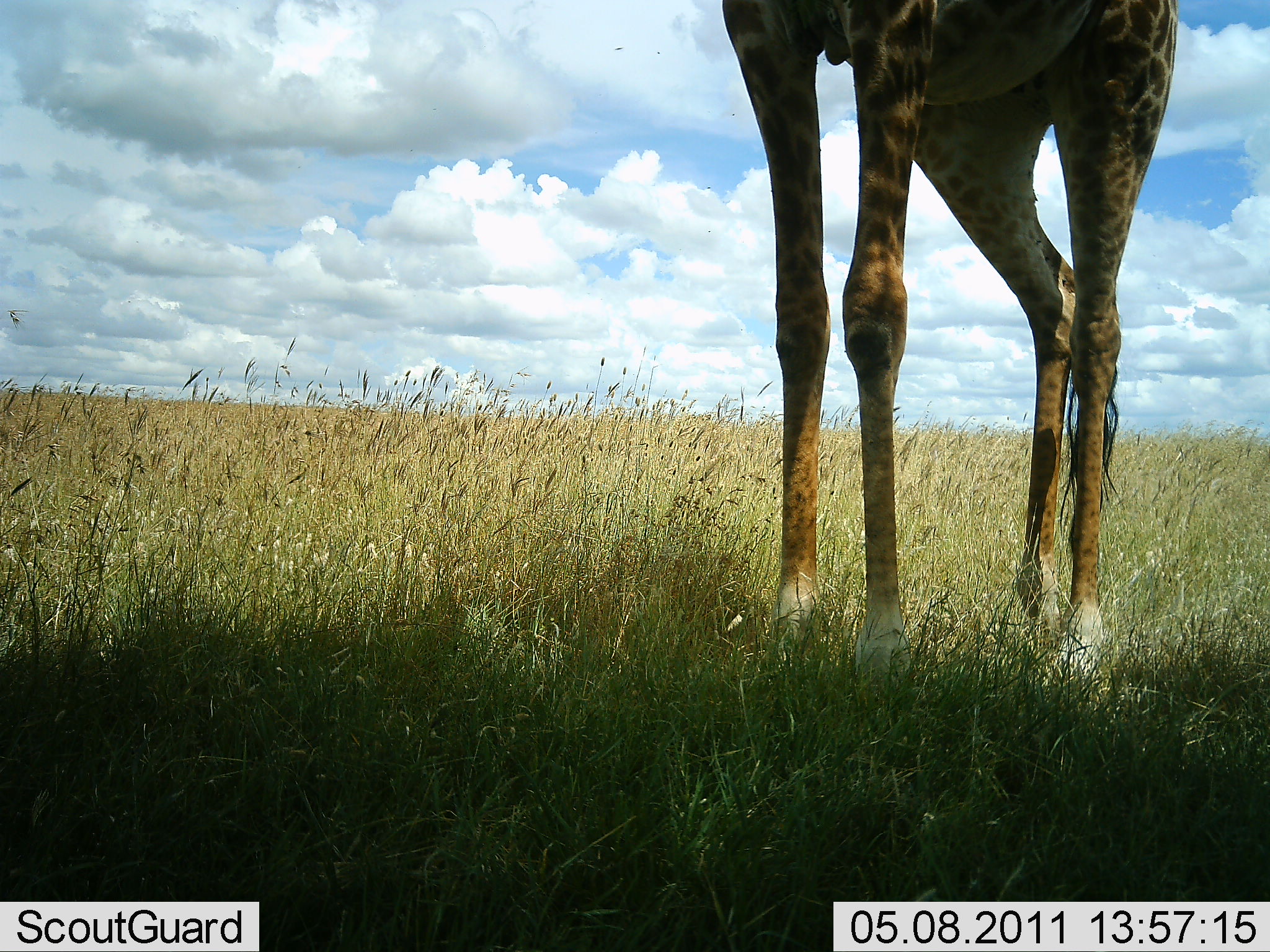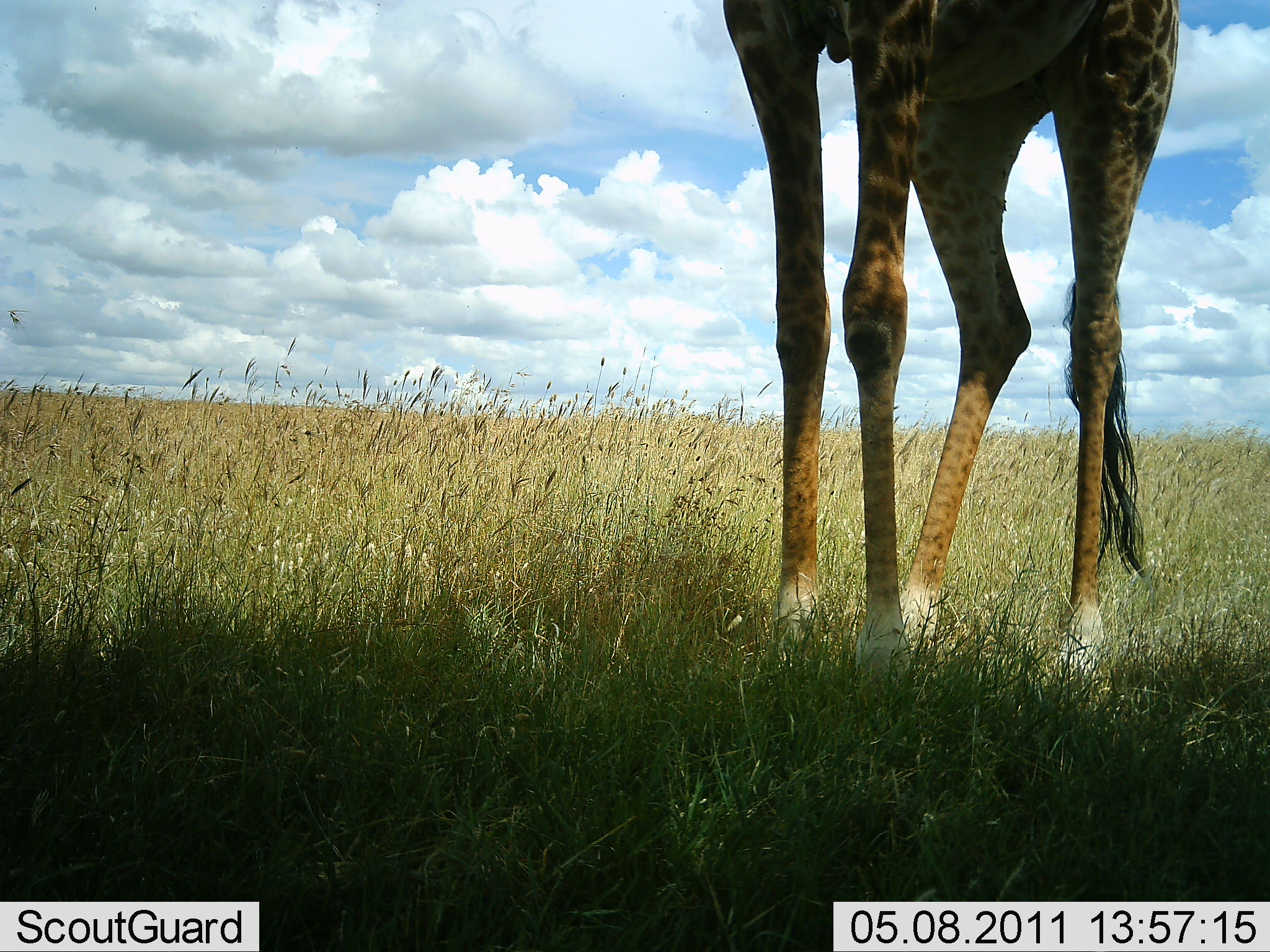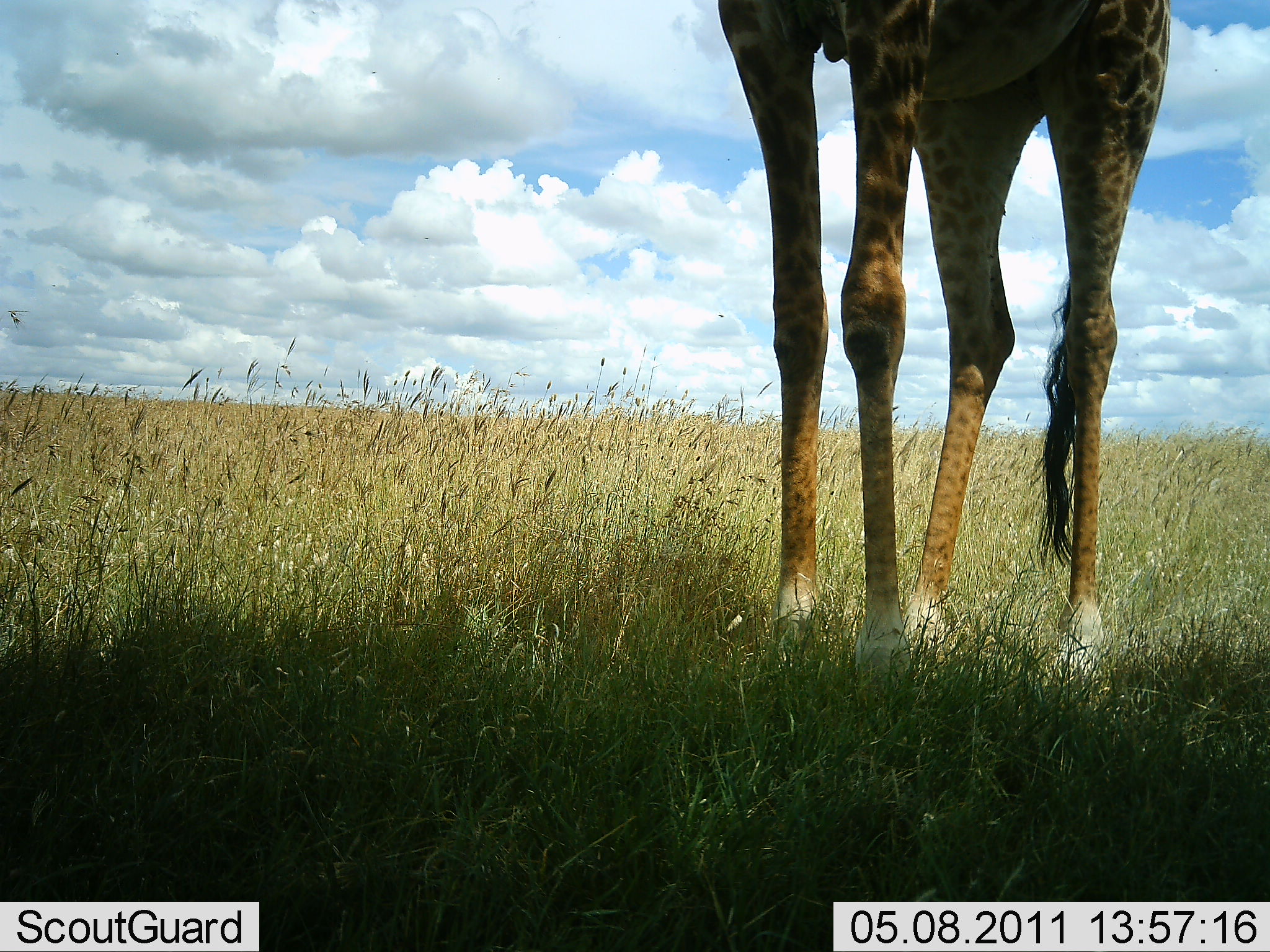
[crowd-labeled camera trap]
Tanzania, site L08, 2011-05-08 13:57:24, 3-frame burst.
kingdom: Animalia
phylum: Chordata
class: Mammalia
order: Artiodactyla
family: Giraffidae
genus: Giraffa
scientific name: Giraffa camelopardalis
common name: giraffe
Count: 1.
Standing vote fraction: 100%.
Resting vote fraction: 0%.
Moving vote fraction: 0%.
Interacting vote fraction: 0%.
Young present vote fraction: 0%.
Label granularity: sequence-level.